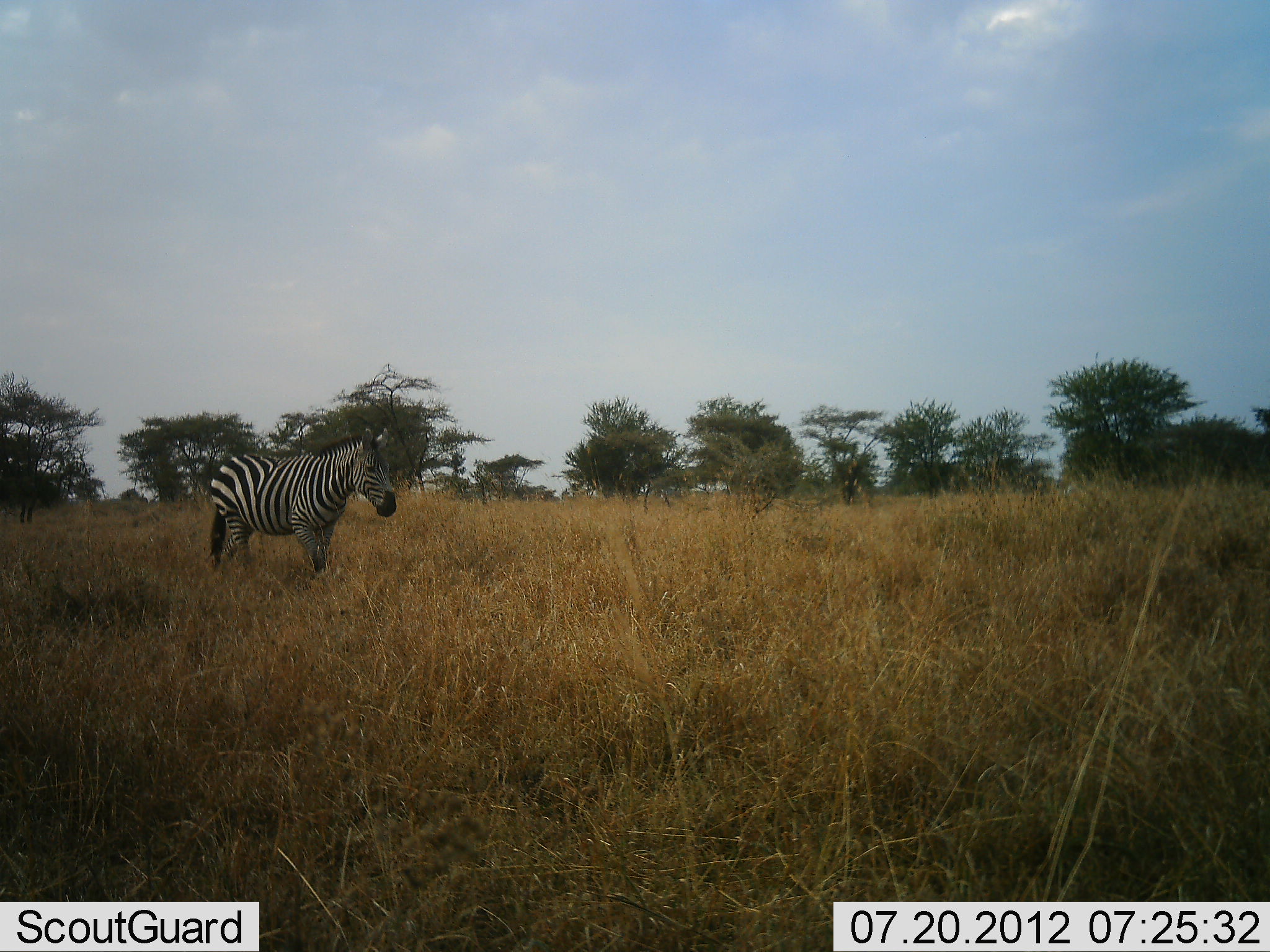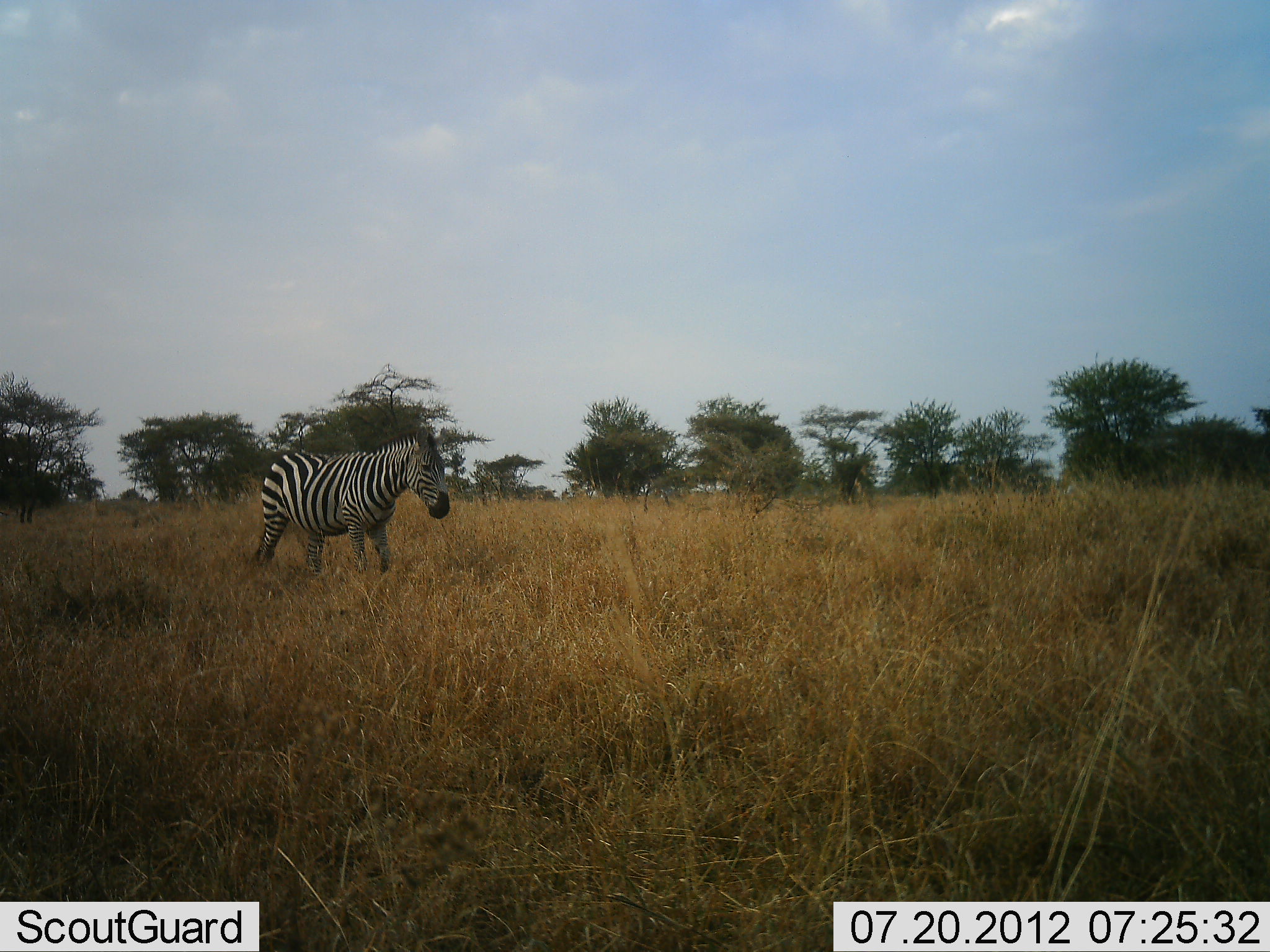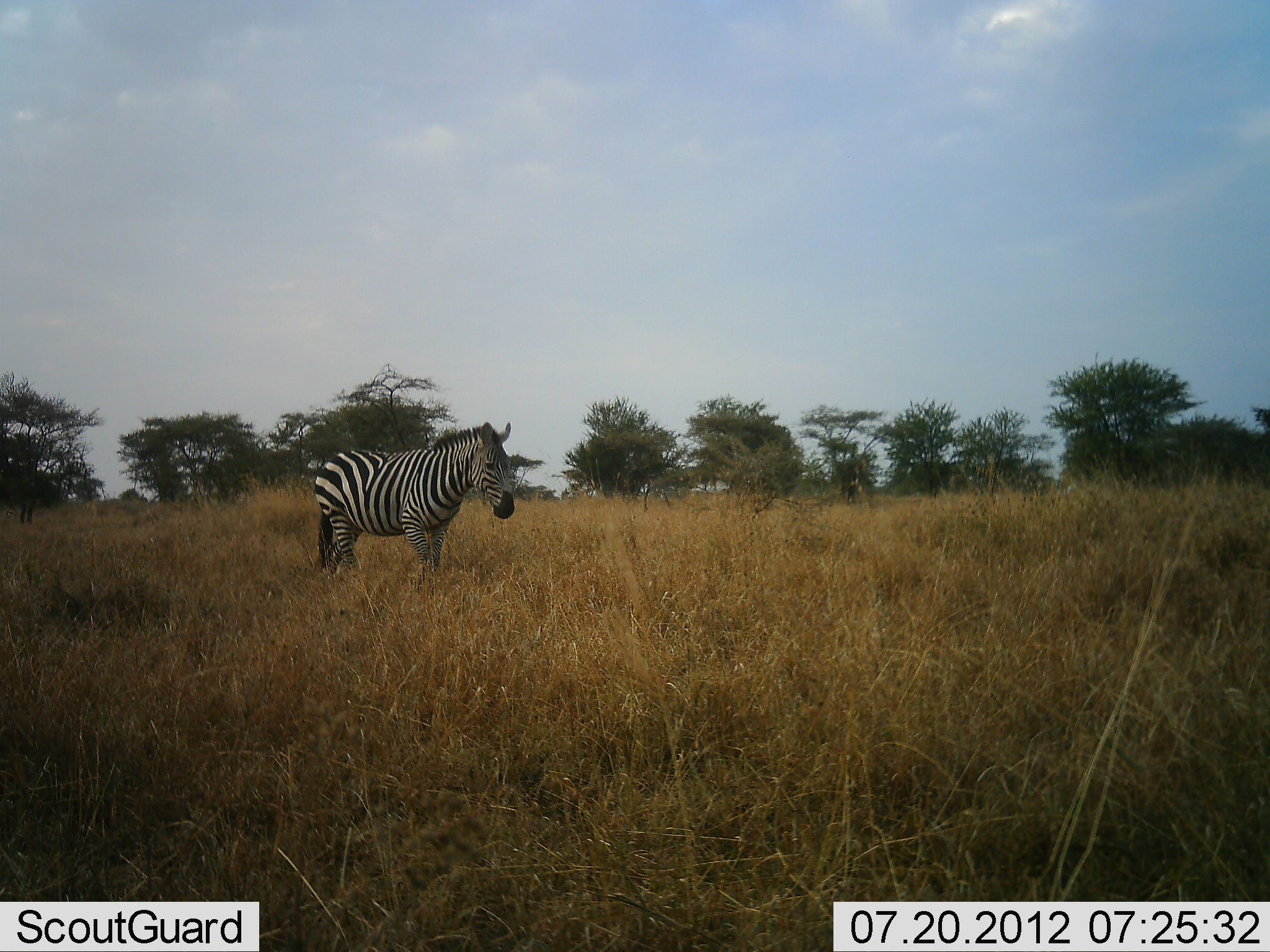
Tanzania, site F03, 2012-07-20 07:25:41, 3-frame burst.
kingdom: Animalia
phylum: Chordata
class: Mammalia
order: Perissodactyla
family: Equidae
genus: Equus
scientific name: Equus quagga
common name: plains zebra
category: zebra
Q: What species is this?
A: Zebra (plains zebra) (Equus quagga).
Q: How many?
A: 1.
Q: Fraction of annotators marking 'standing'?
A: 10%.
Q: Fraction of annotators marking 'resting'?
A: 0%.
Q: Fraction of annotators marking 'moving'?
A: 90%.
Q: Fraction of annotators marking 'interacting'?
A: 0%.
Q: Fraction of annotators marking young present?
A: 0%.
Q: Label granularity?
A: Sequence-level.